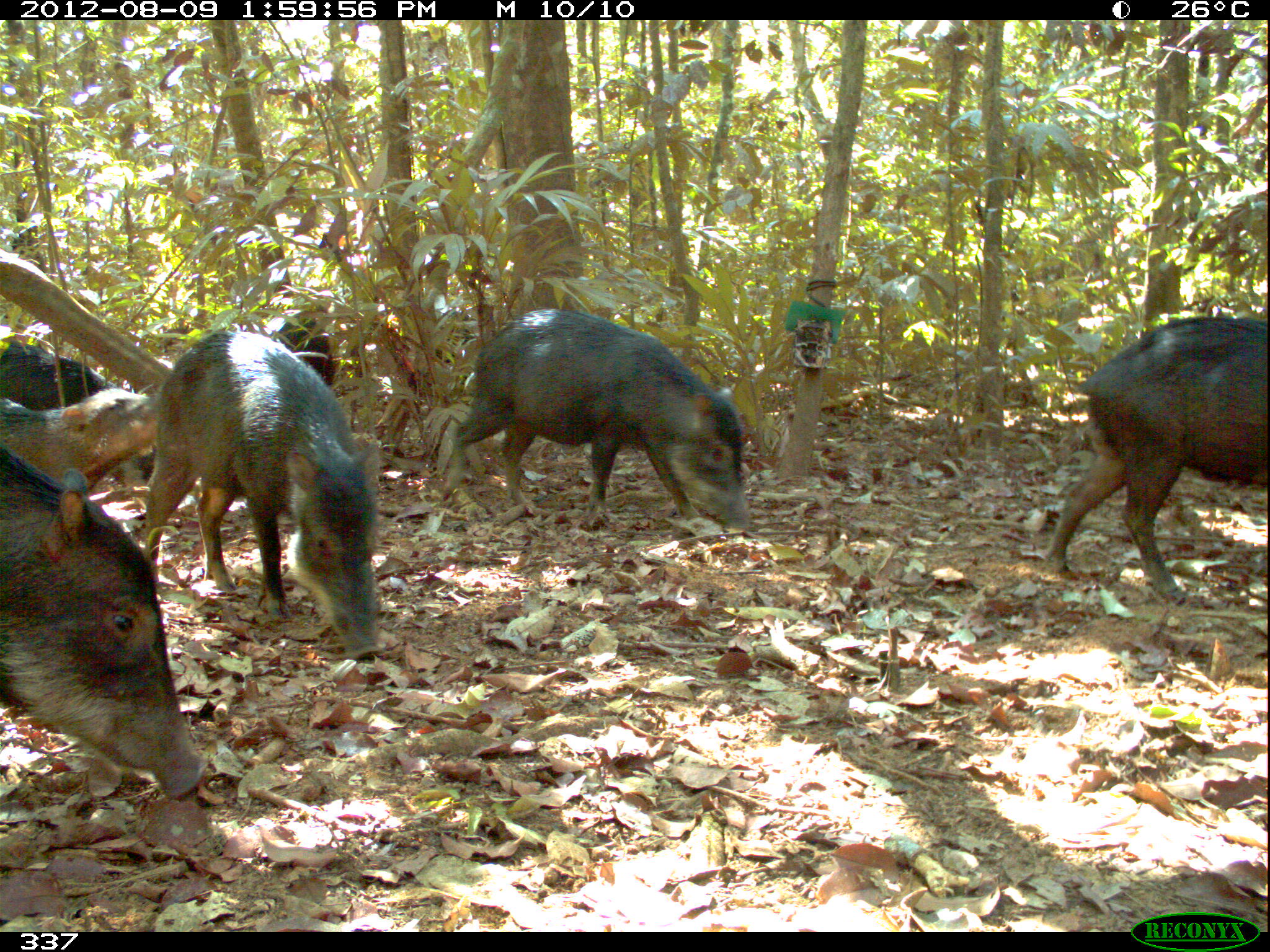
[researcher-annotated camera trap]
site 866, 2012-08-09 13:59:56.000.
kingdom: Animalia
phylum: Chordata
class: Mammalia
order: Artiodactyla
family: Tayassuidae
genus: Tayassu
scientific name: Tayassu pecari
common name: white-lipped peccary